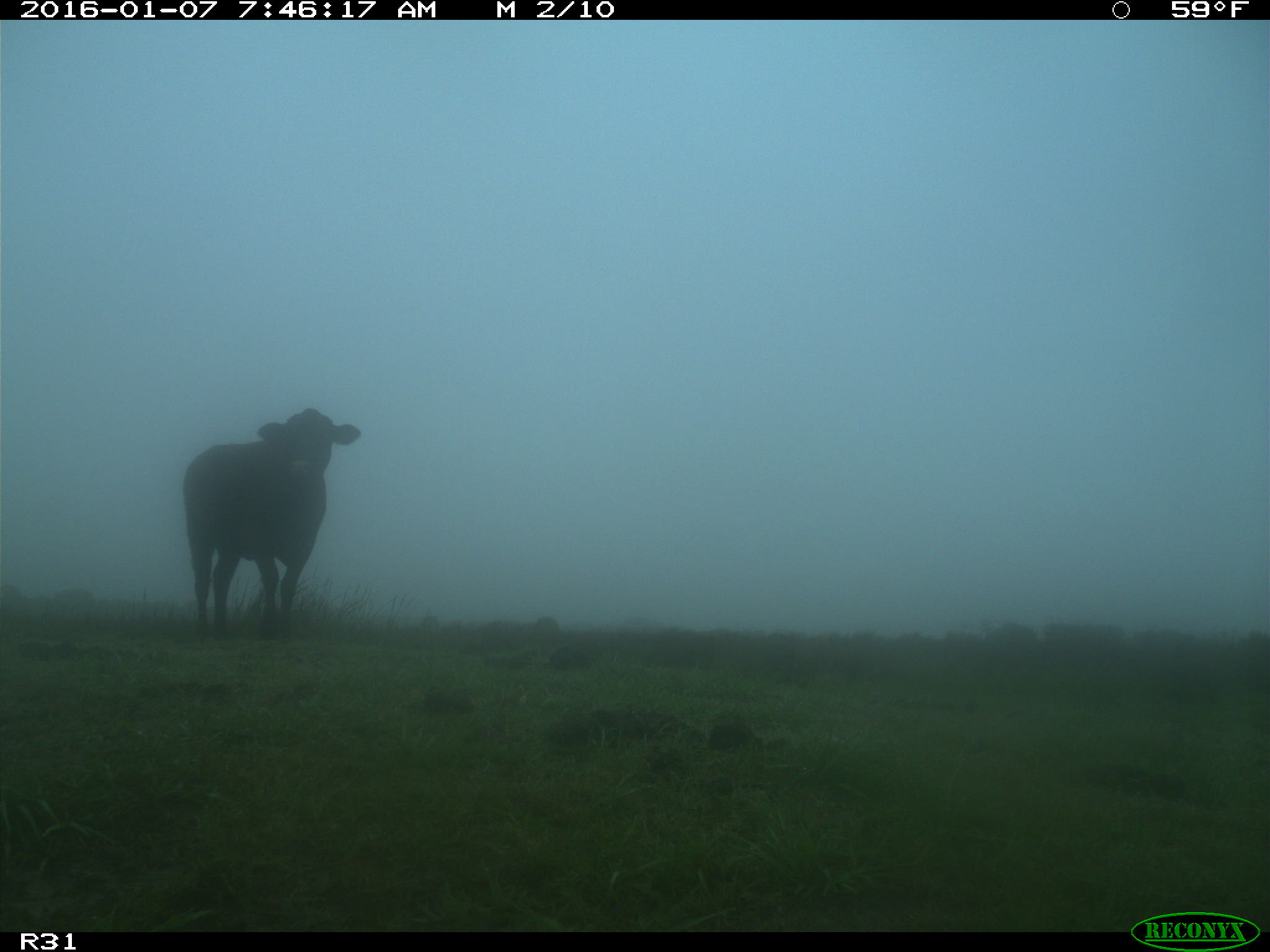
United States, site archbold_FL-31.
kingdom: Animalia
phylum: Chordata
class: Mammalia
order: Artiodactyla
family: Bovidae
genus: Bos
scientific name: Bos taurus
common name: domestic cow